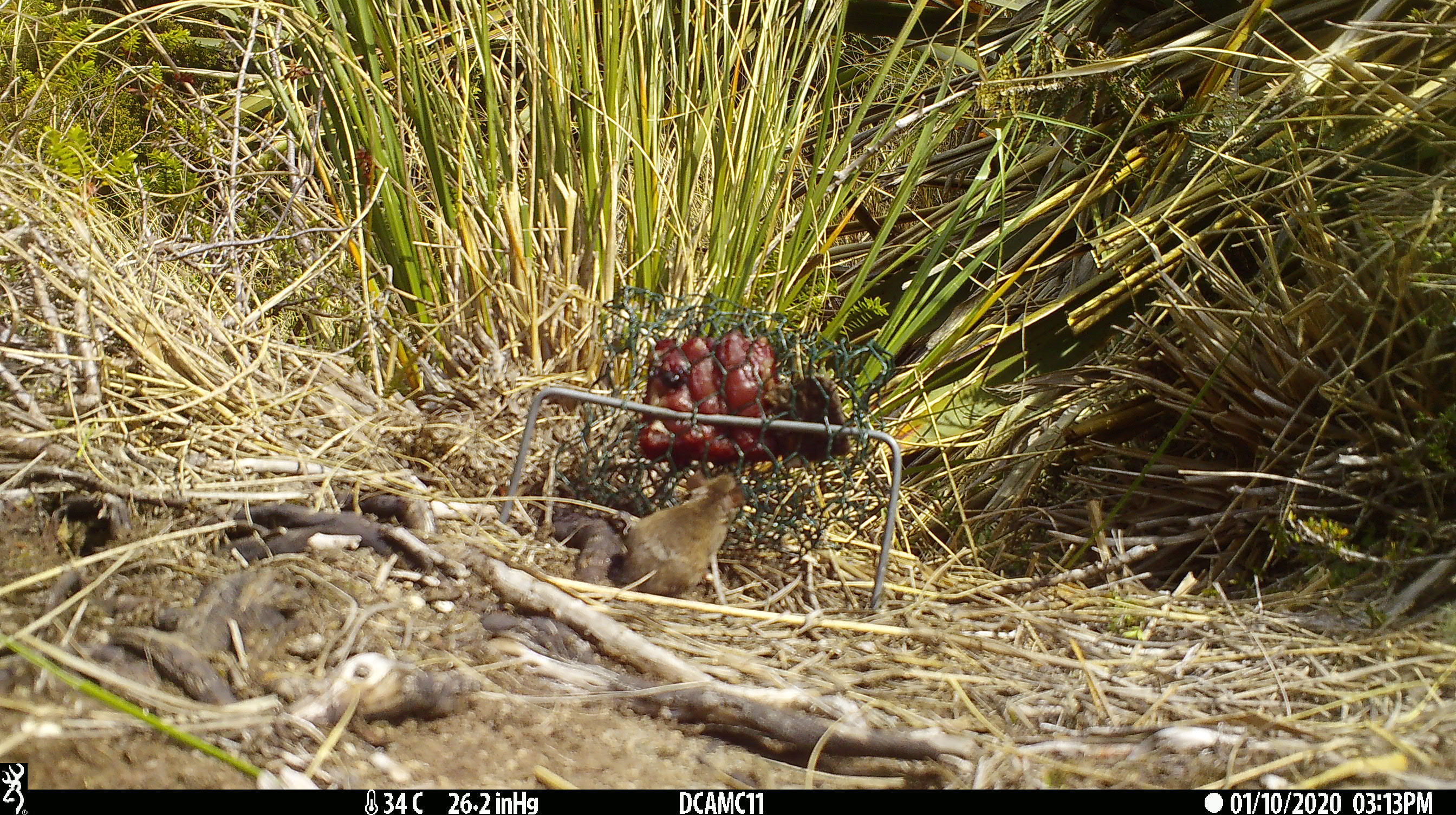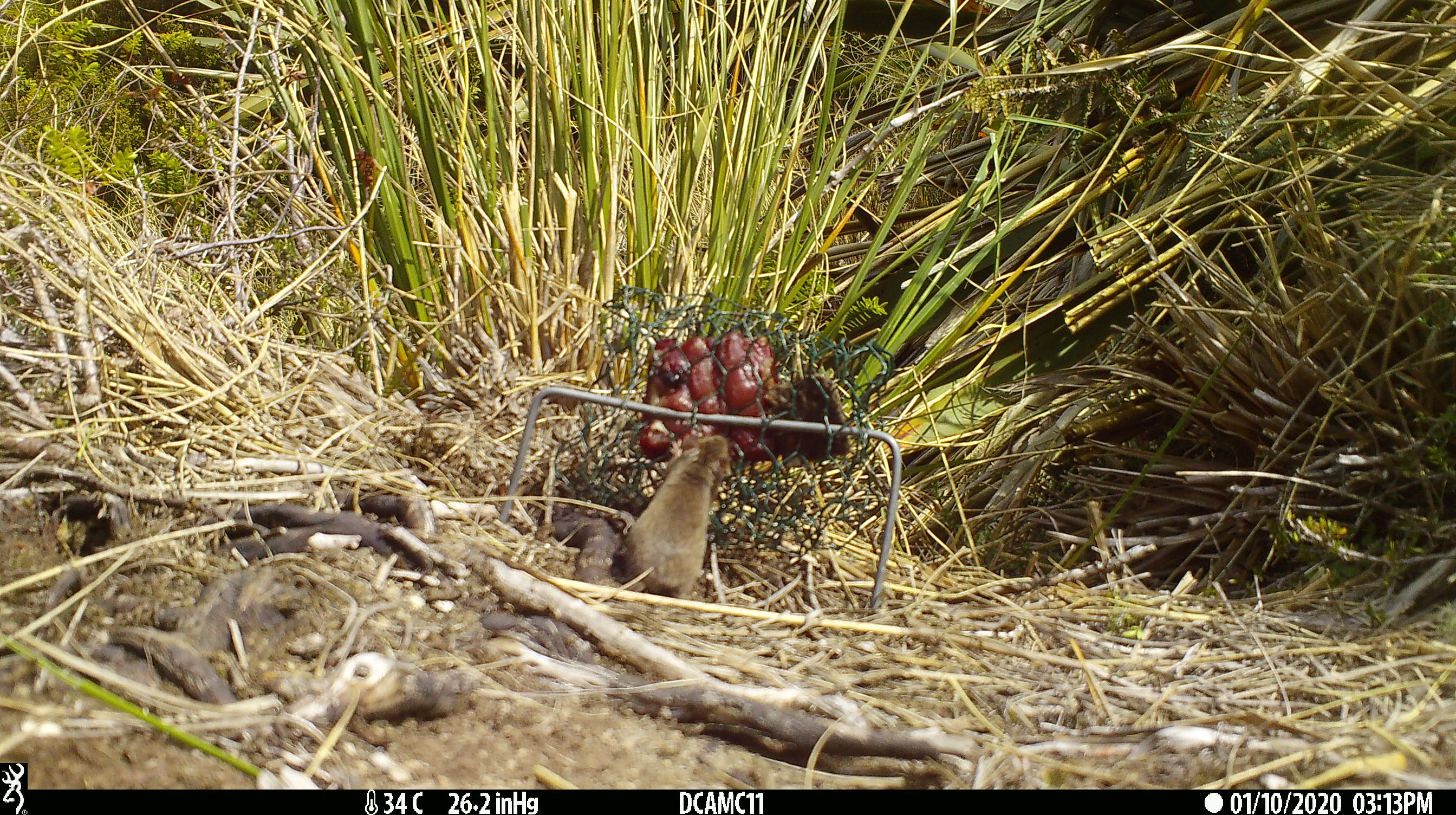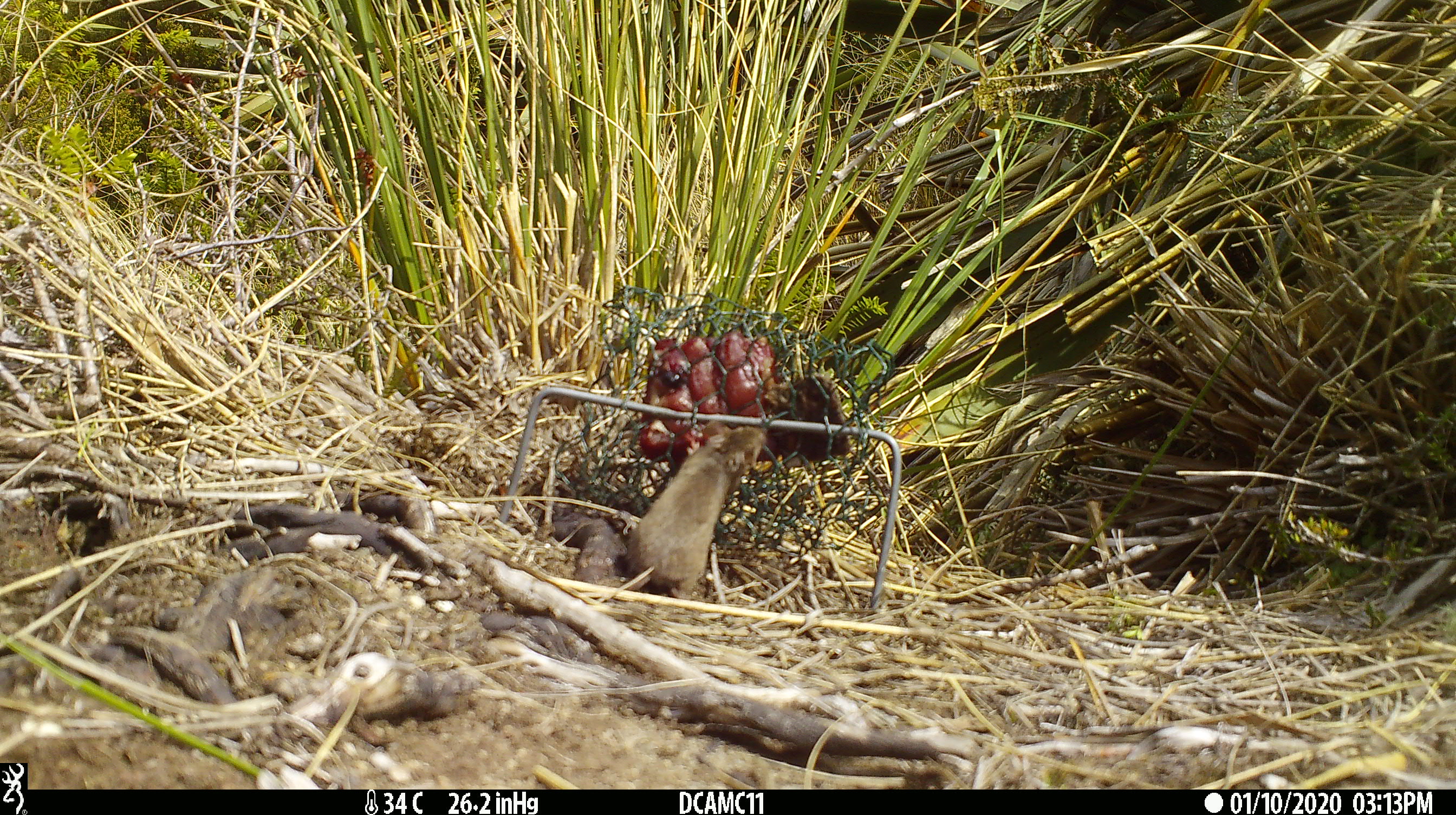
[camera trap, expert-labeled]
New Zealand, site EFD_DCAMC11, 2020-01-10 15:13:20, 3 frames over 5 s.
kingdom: Animalia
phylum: Chordata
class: Mammalia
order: Rodentia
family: Muridae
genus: Mus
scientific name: Mus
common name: mouse